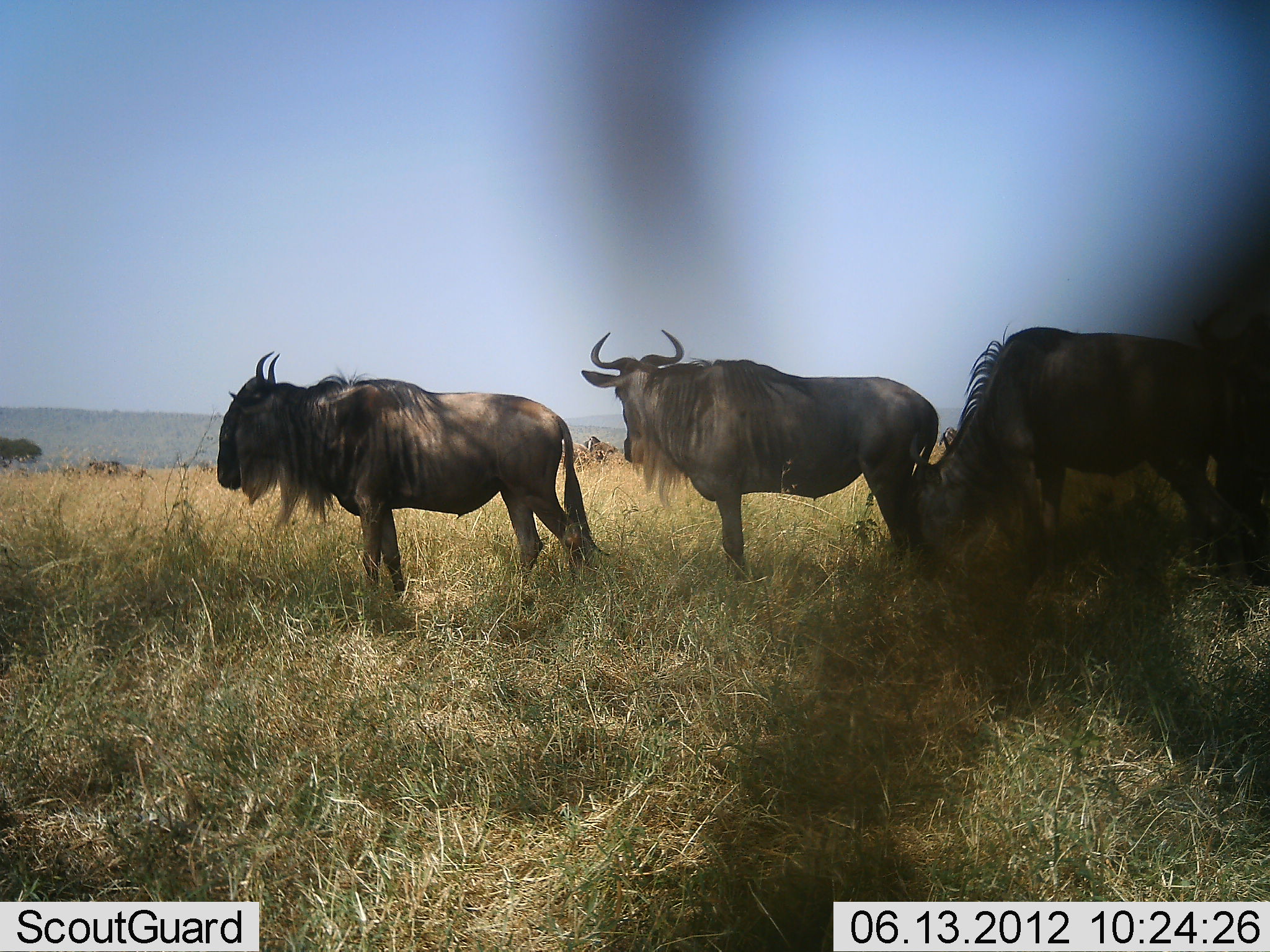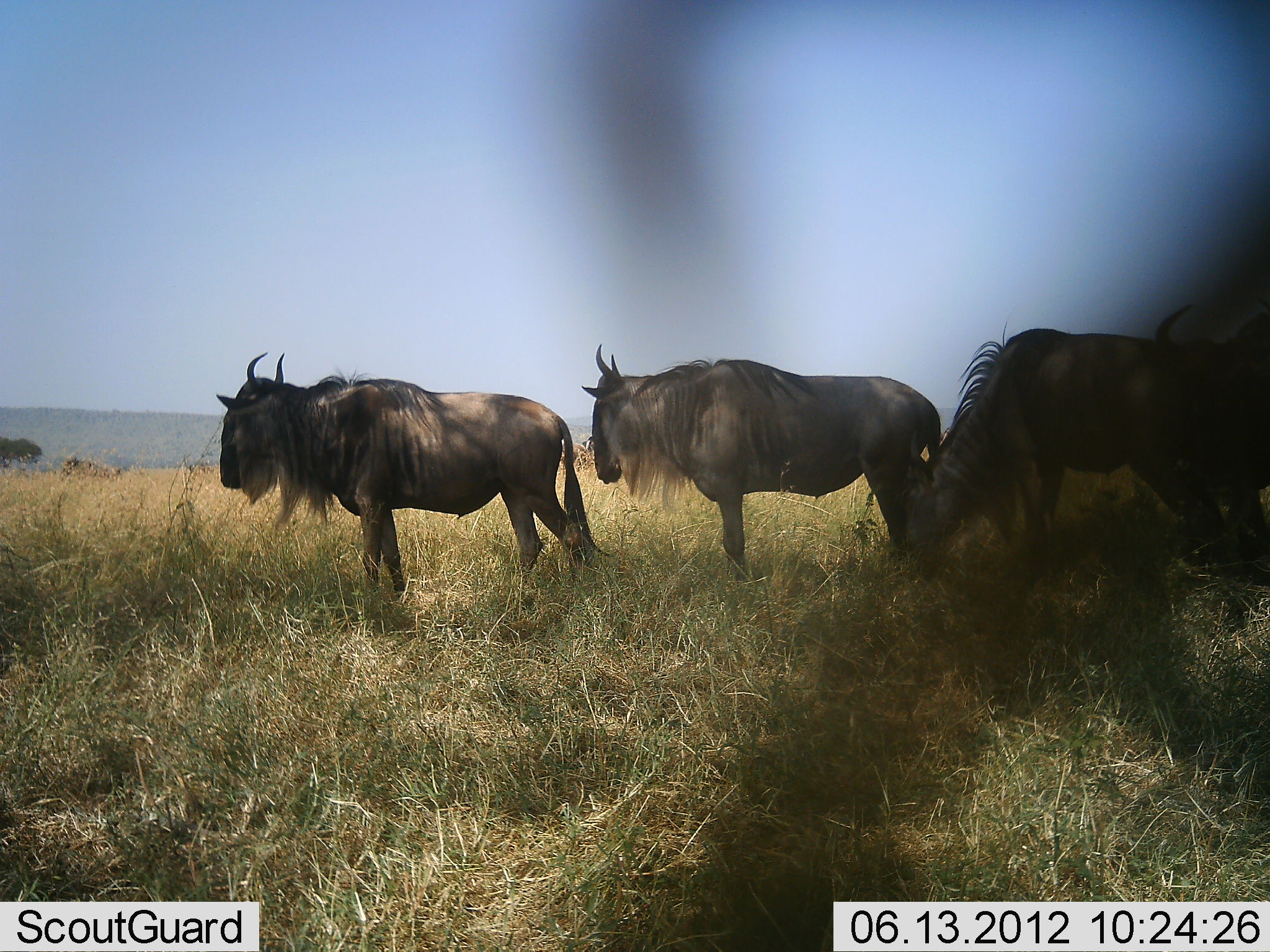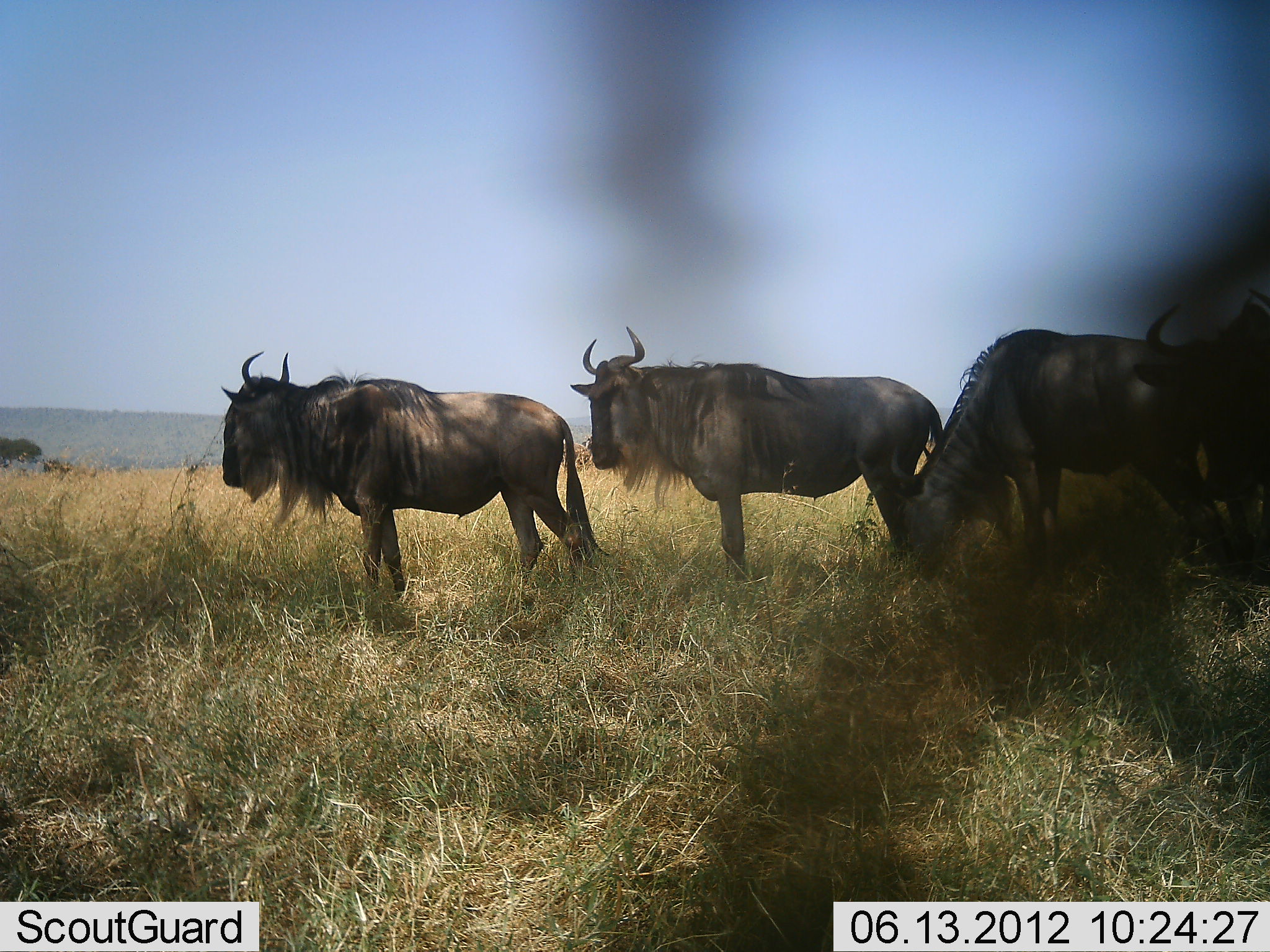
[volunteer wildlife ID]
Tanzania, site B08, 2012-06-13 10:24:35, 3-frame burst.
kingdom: Animalia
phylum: Chordata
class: Mammalia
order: Artiodactyla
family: Bovidae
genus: Connochaetes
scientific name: Connochaetes taurinus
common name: blue wildebeest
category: wildebeest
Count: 4.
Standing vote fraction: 82%.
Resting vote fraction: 9%.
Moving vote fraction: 36%.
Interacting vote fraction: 0%.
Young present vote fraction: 0%.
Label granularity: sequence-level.